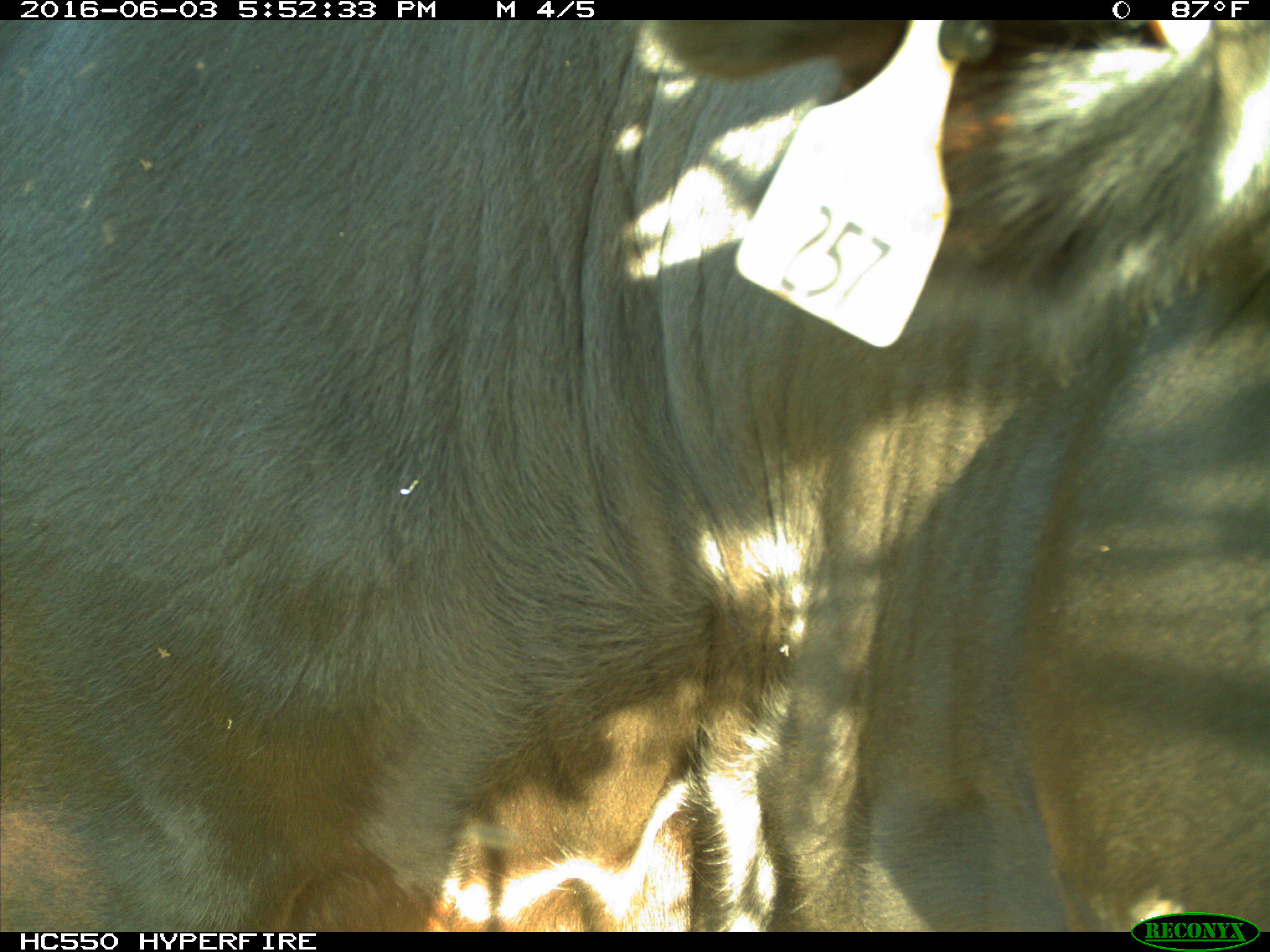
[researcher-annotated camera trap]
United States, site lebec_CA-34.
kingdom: Animalia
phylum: Chordata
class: Mammalia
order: Artiodactyla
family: Bovidae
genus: Bos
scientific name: Bos taurus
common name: domestic cow